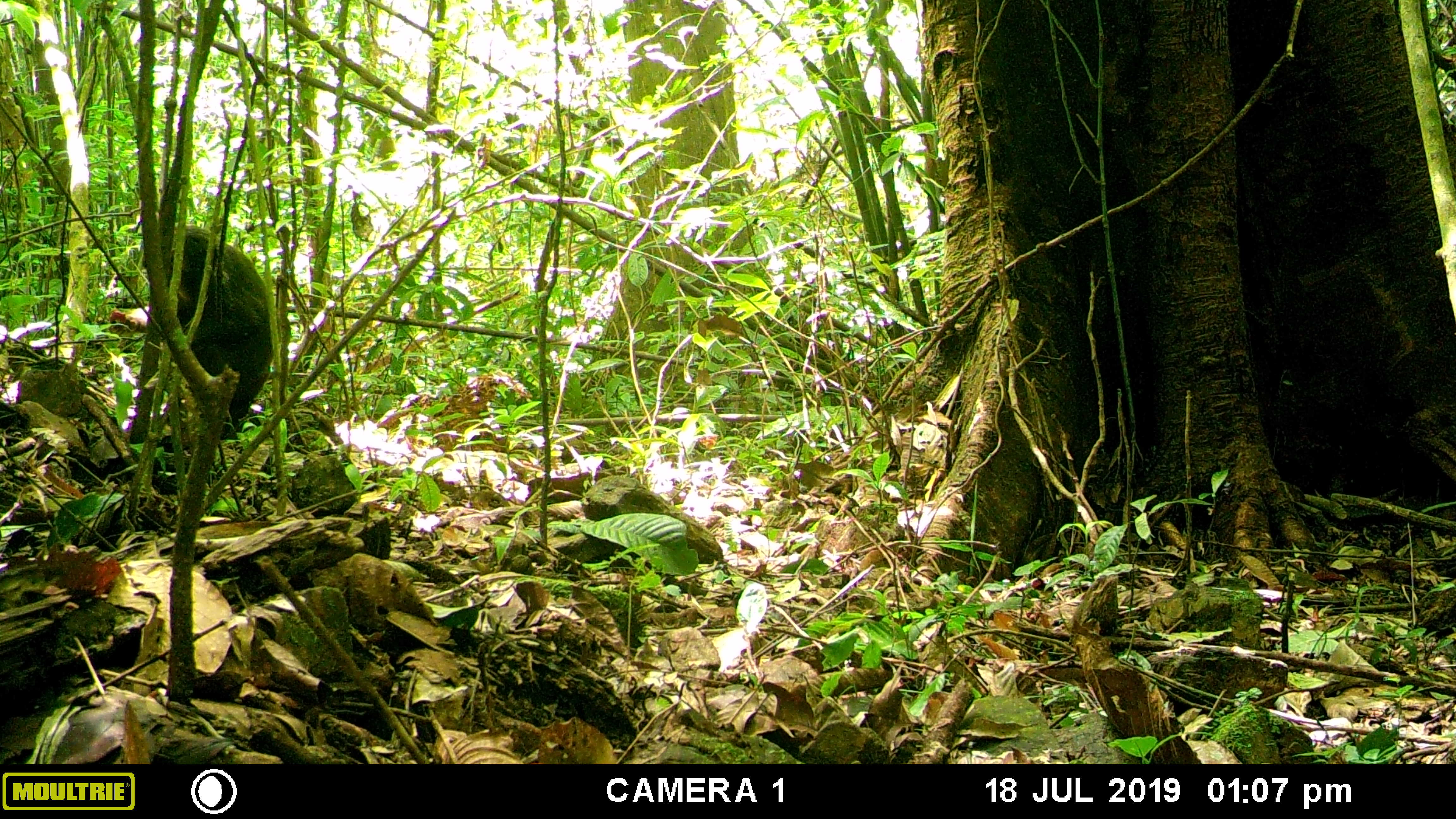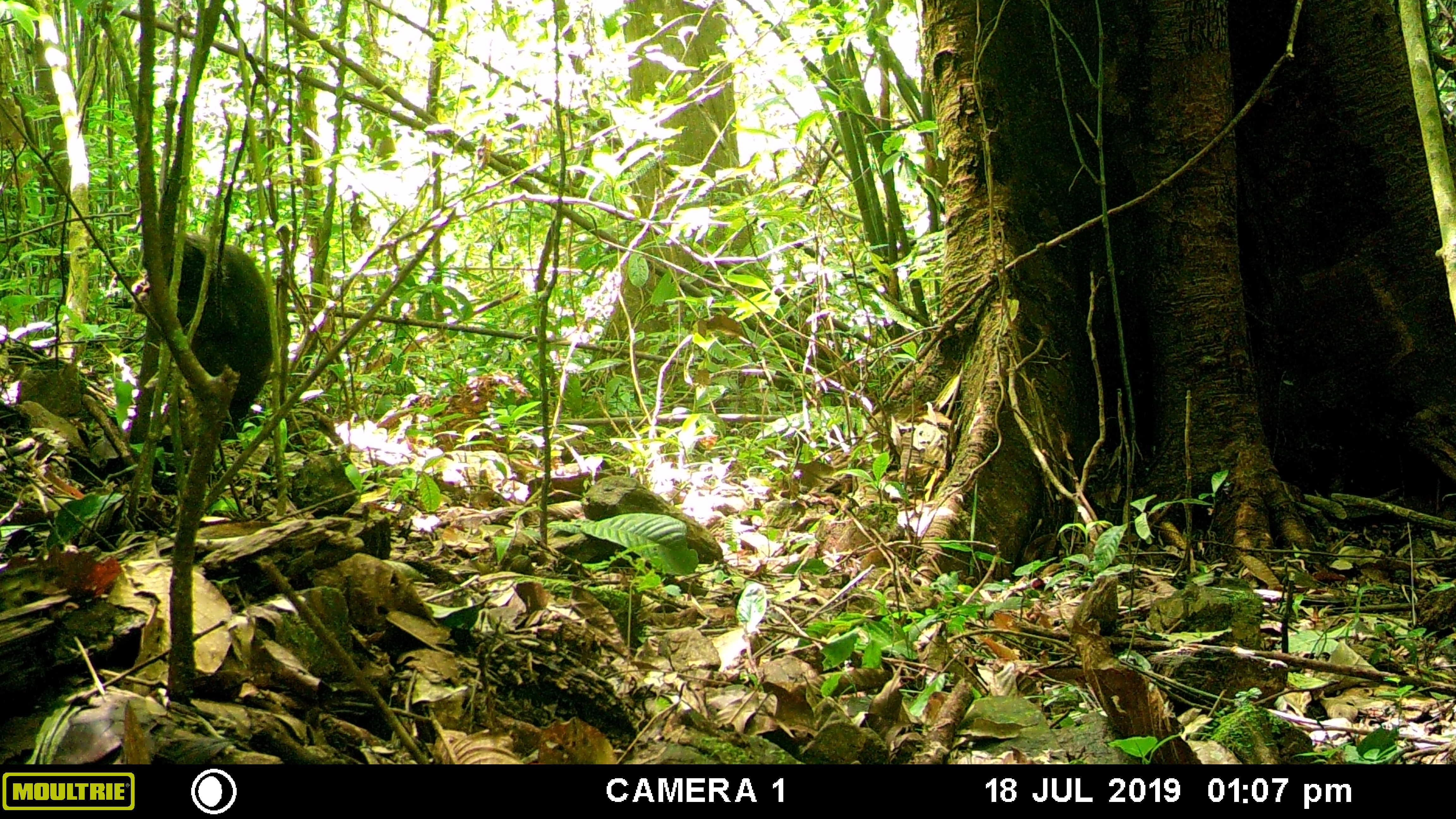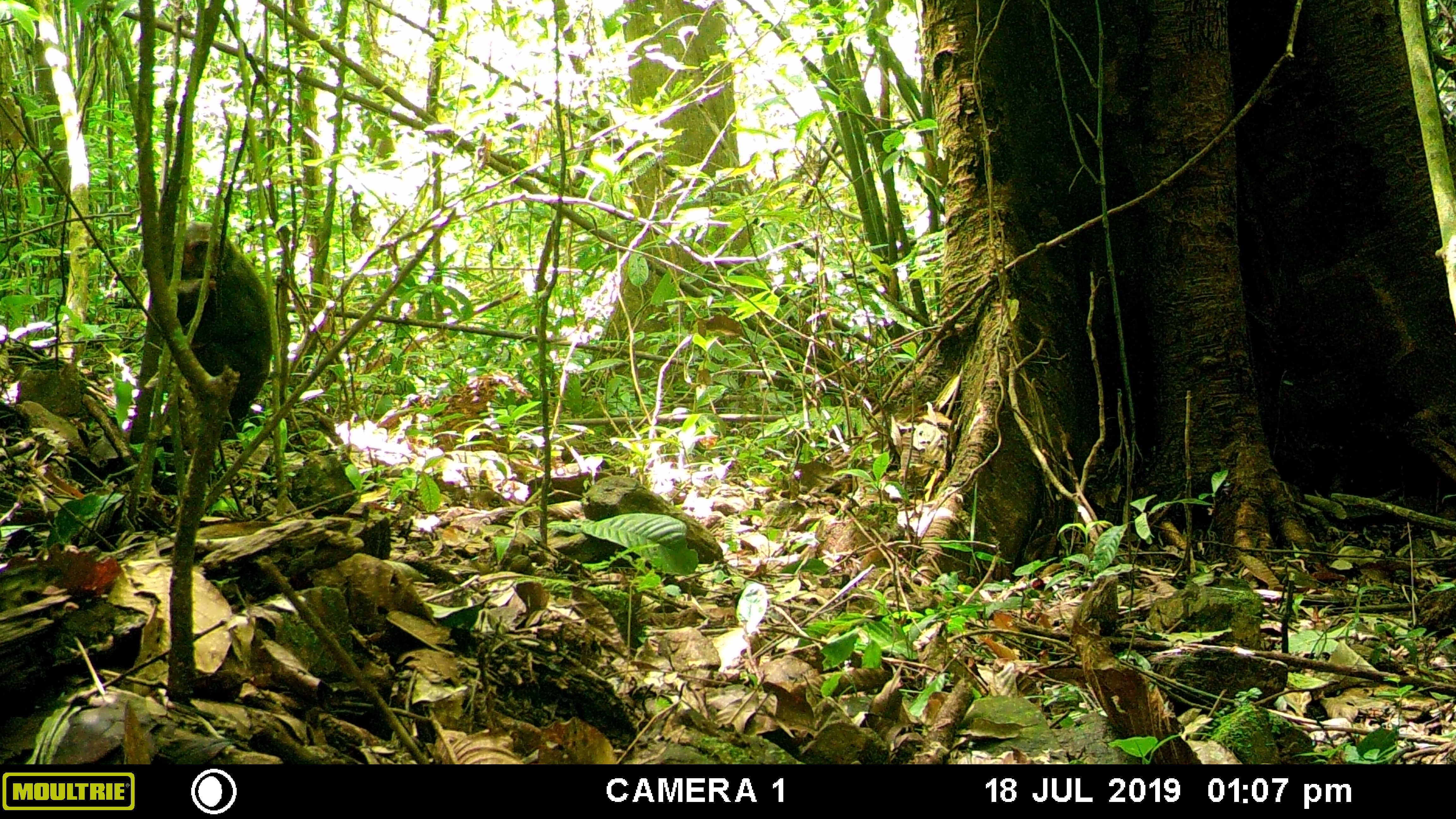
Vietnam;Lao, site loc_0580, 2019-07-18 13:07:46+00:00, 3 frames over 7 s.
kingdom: Animalia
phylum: Chordata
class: Mammalia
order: Primates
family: Cercopithecidae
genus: Macaca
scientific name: Macaca arctoides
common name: stump-tailed macaque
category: stump tailed macaque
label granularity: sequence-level